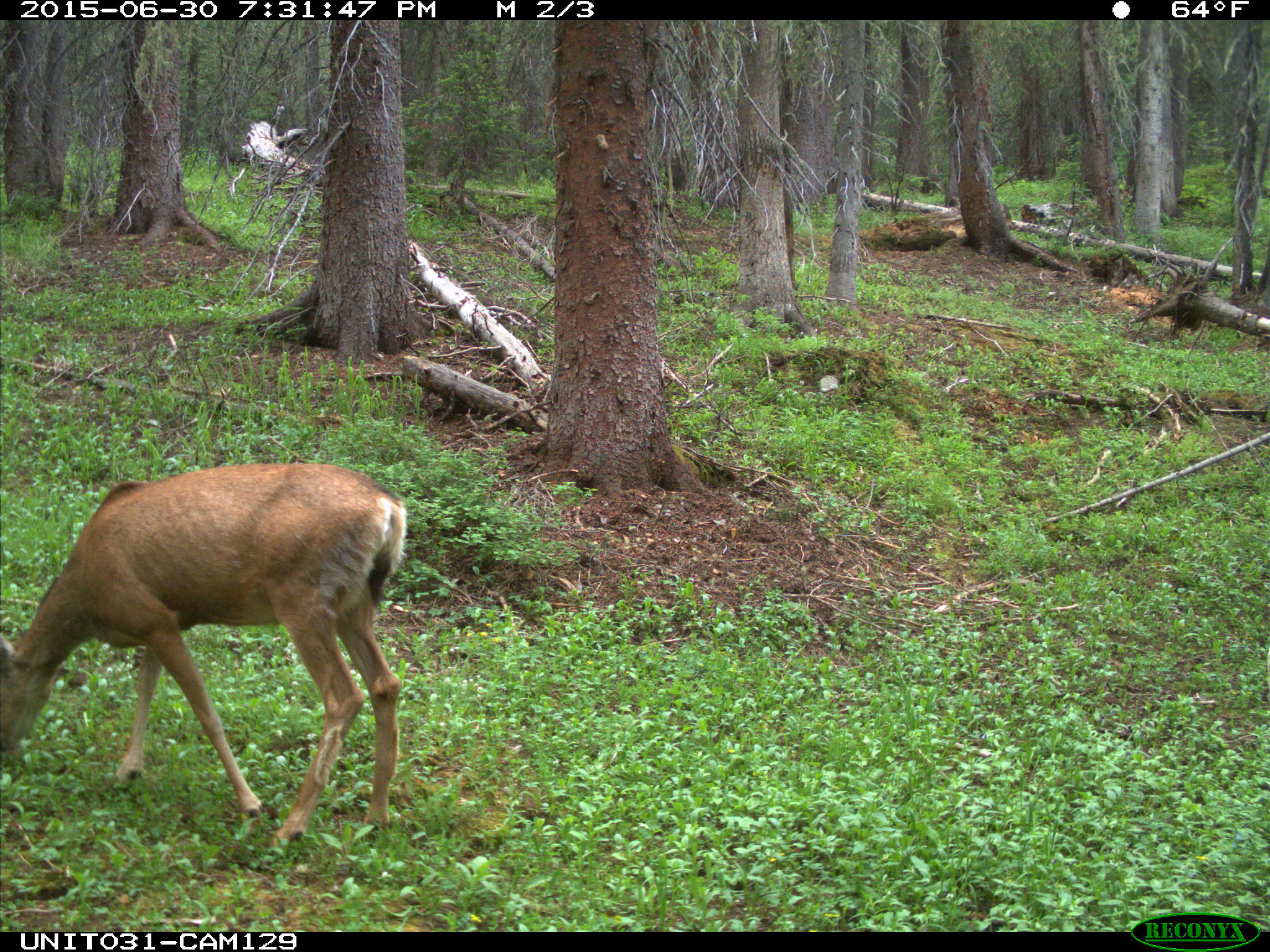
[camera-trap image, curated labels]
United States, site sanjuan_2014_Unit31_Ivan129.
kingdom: Animalia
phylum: Chordata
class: Mammalia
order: Artiodactyla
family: Cervidae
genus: Odocoileus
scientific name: Odocoileus hemionus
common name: mule deer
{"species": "Odocoileus hemionus (mule deer)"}